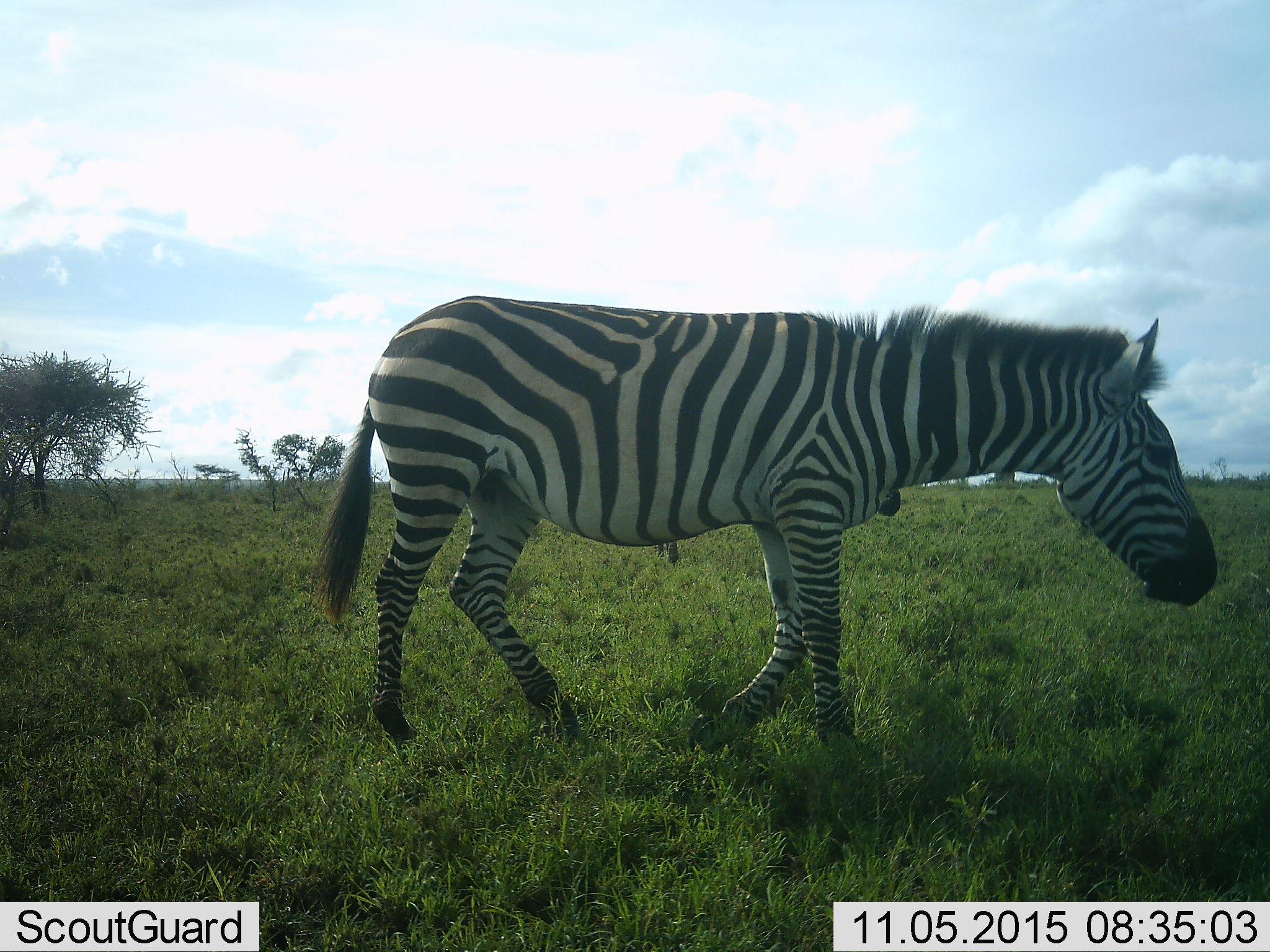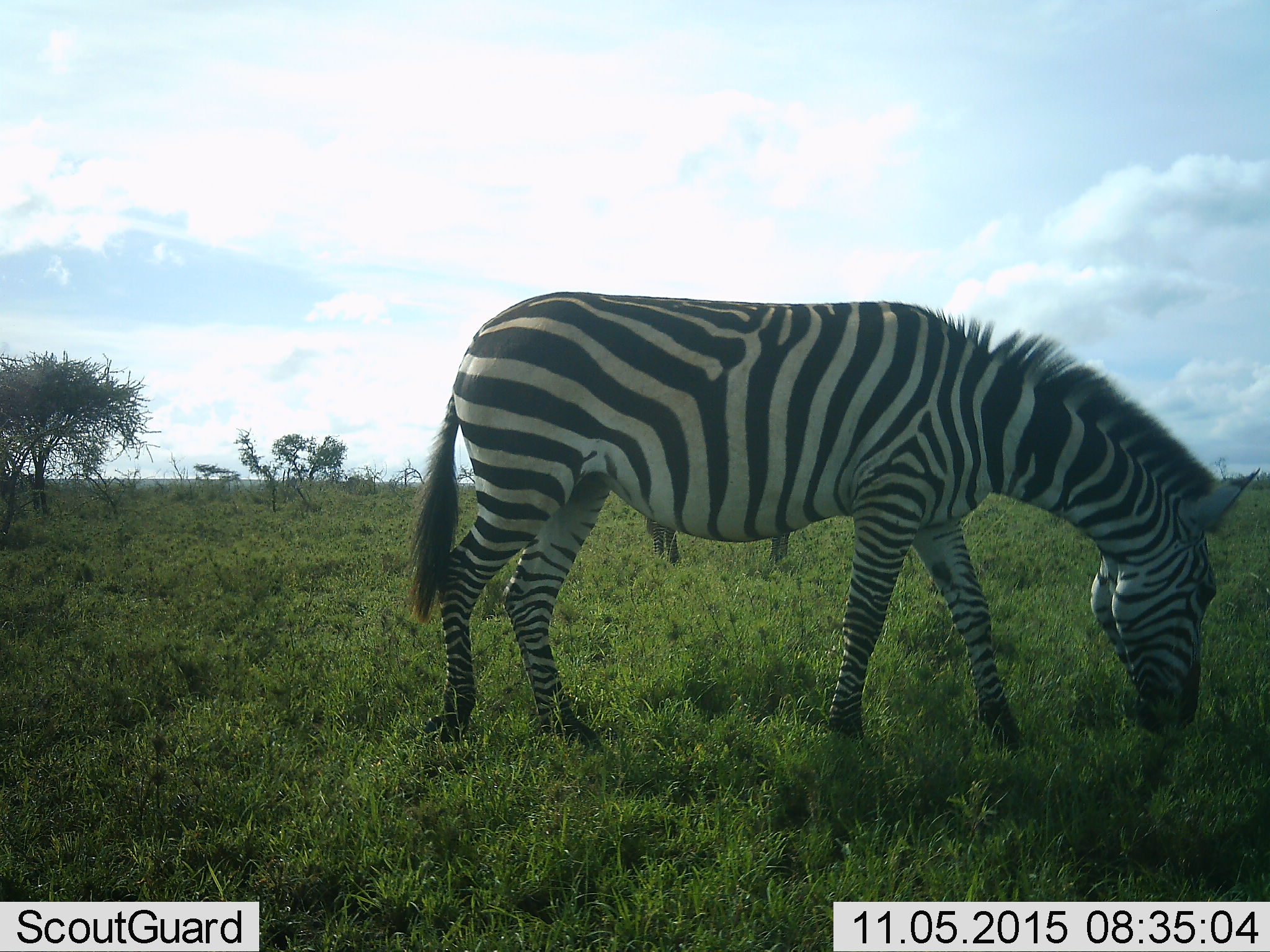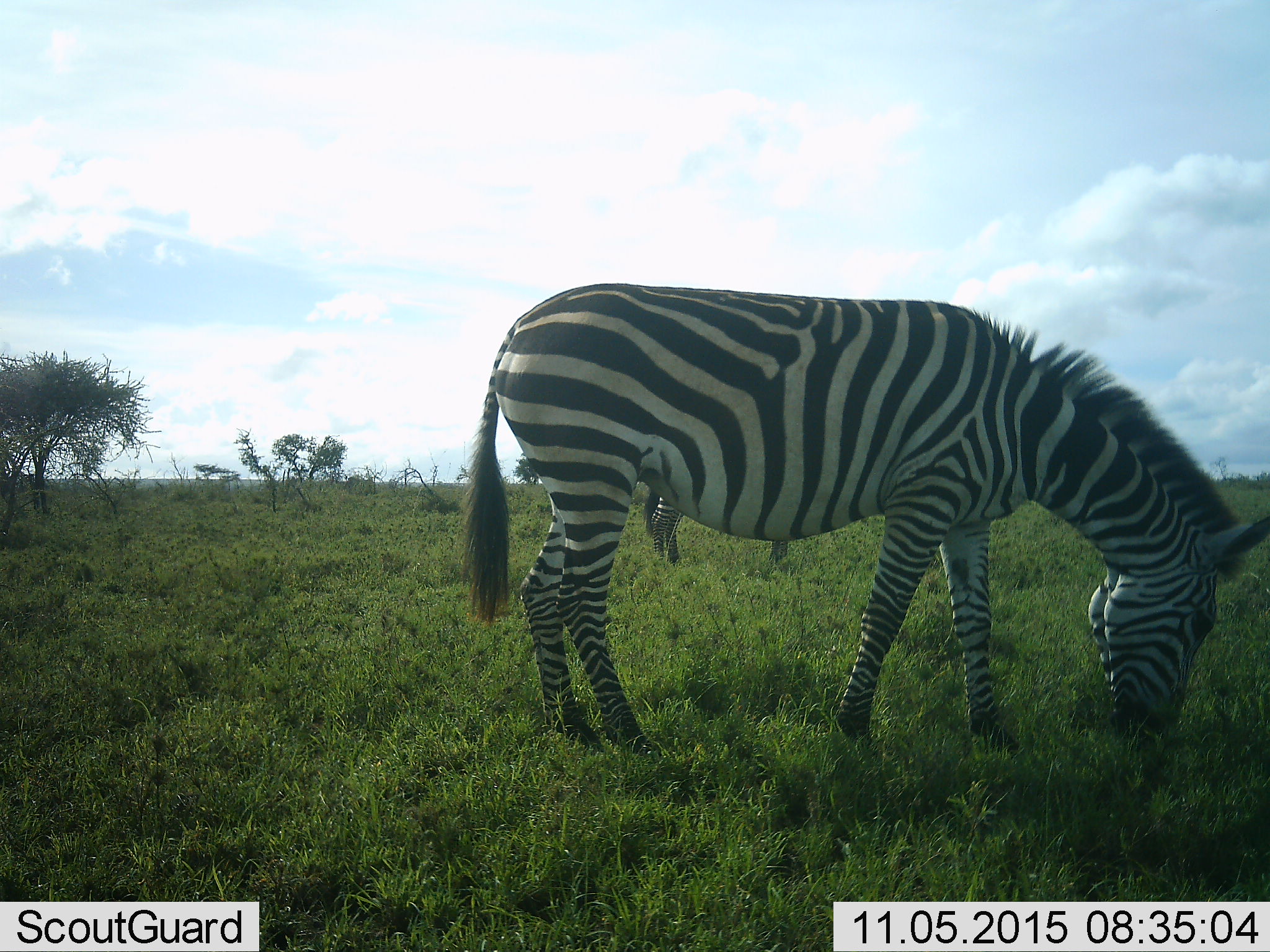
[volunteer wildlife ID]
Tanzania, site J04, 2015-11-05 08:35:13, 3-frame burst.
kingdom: Animalia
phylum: Chordata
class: Mammalia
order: Perissodactyla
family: Equidae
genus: Equus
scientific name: Equus quagga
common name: plains zebra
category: zebra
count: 2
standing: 20%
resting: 0%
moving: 60%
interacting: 0%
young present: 0%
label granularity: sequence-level